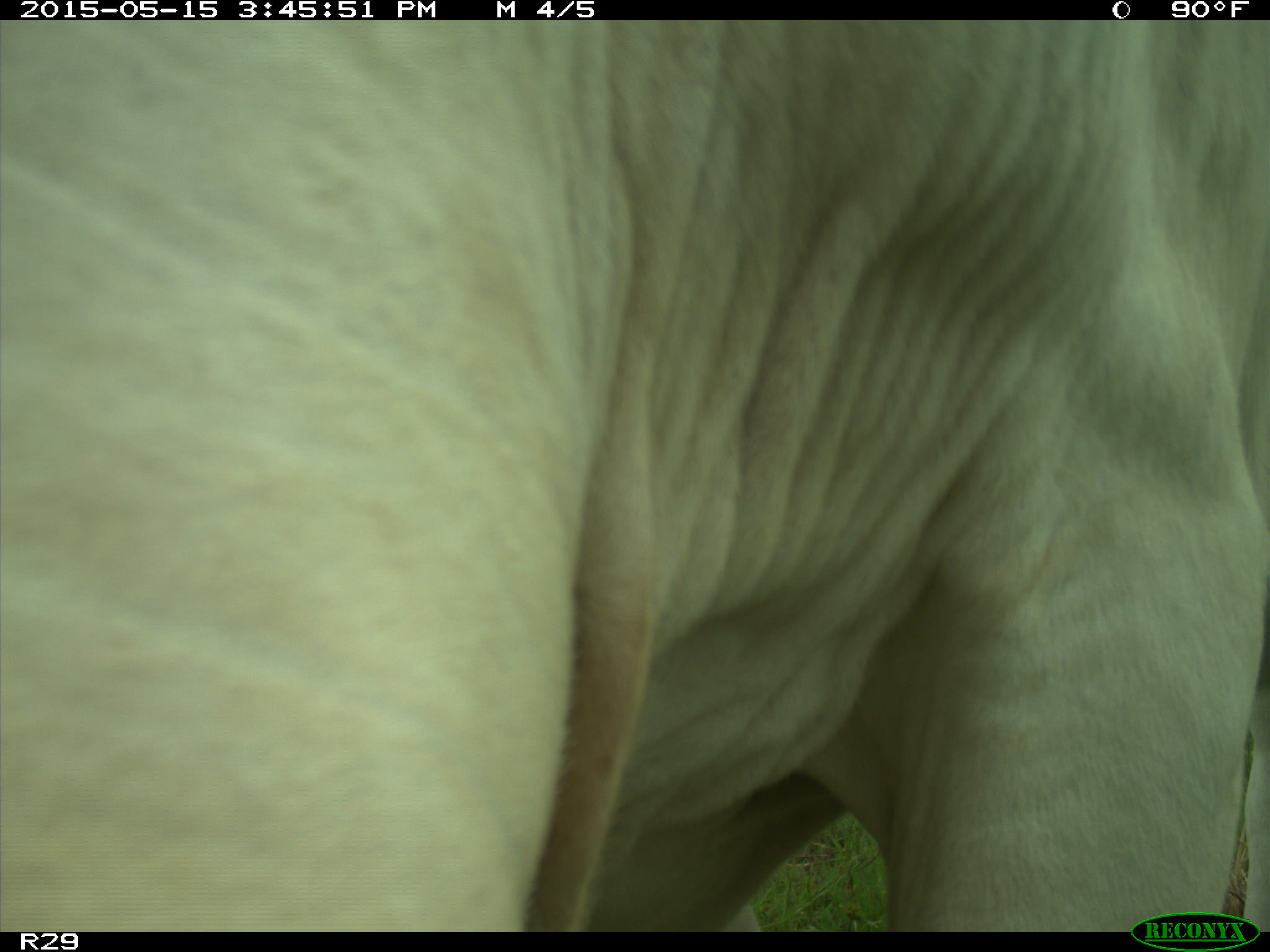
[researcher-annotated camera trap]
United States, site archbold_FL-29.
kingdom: Animalia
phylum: Chordata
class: Mammalia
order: Artiodactyla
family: Bovidae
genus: Bos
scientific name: Bos taurus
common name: domestic cow